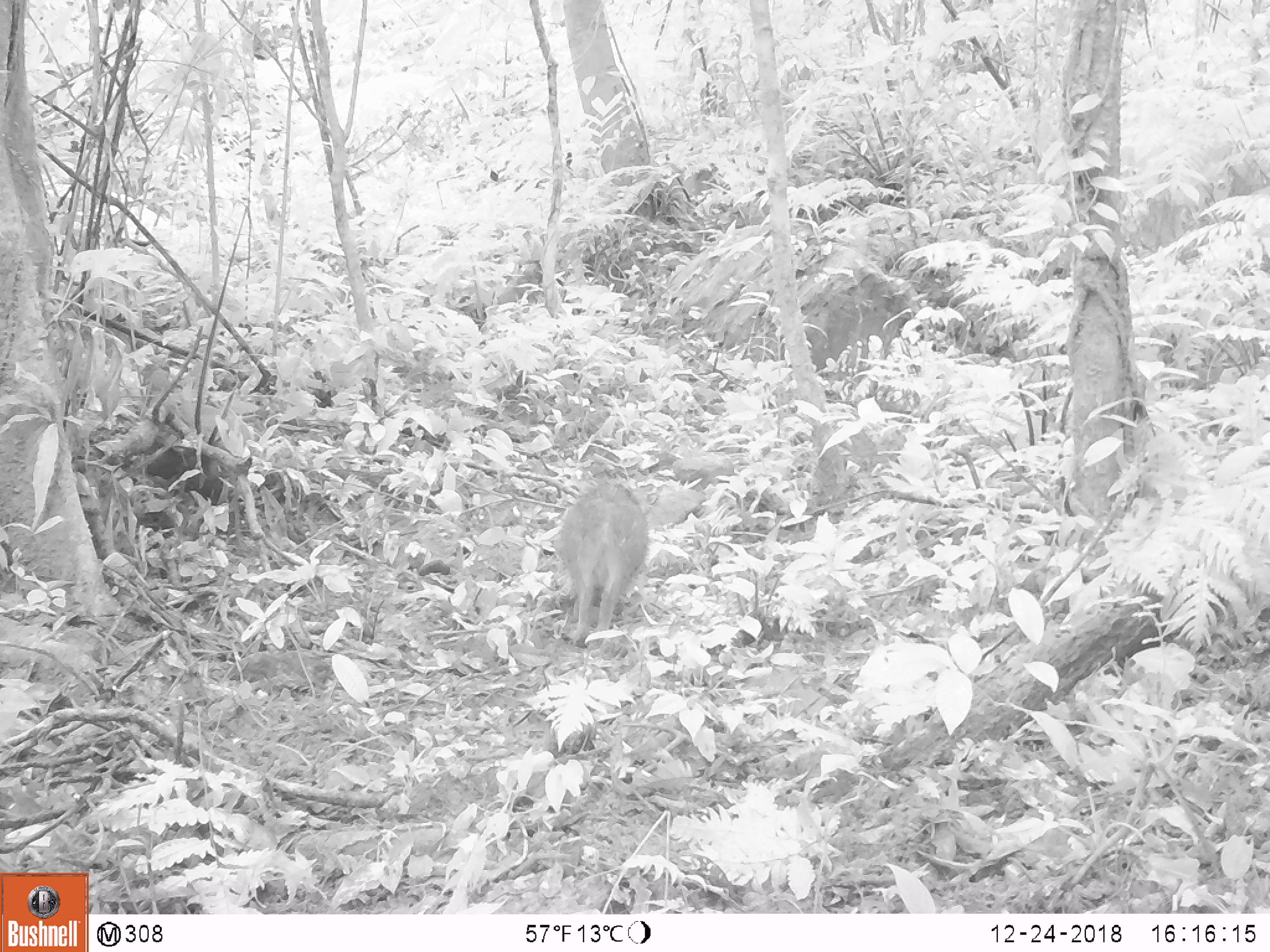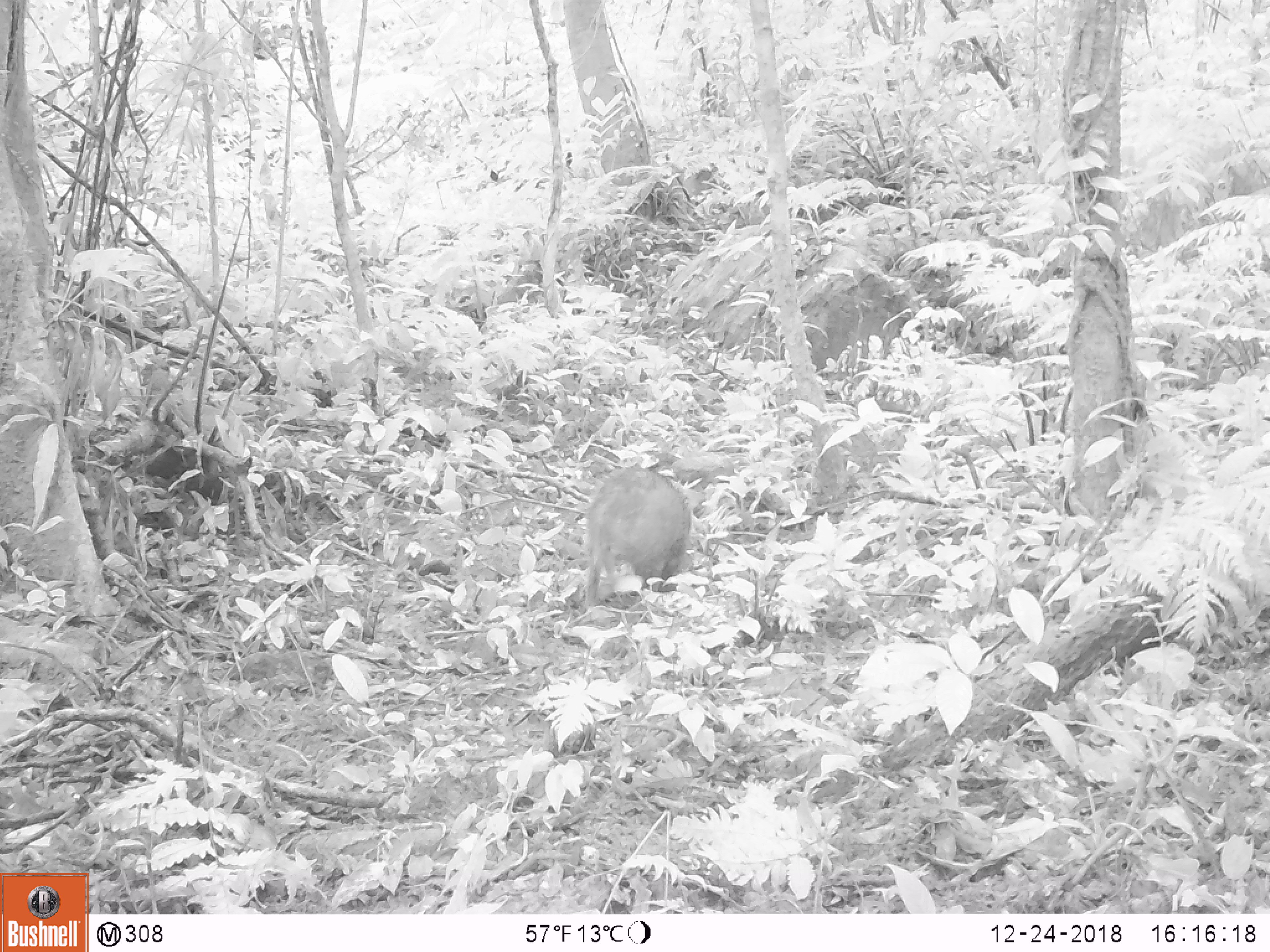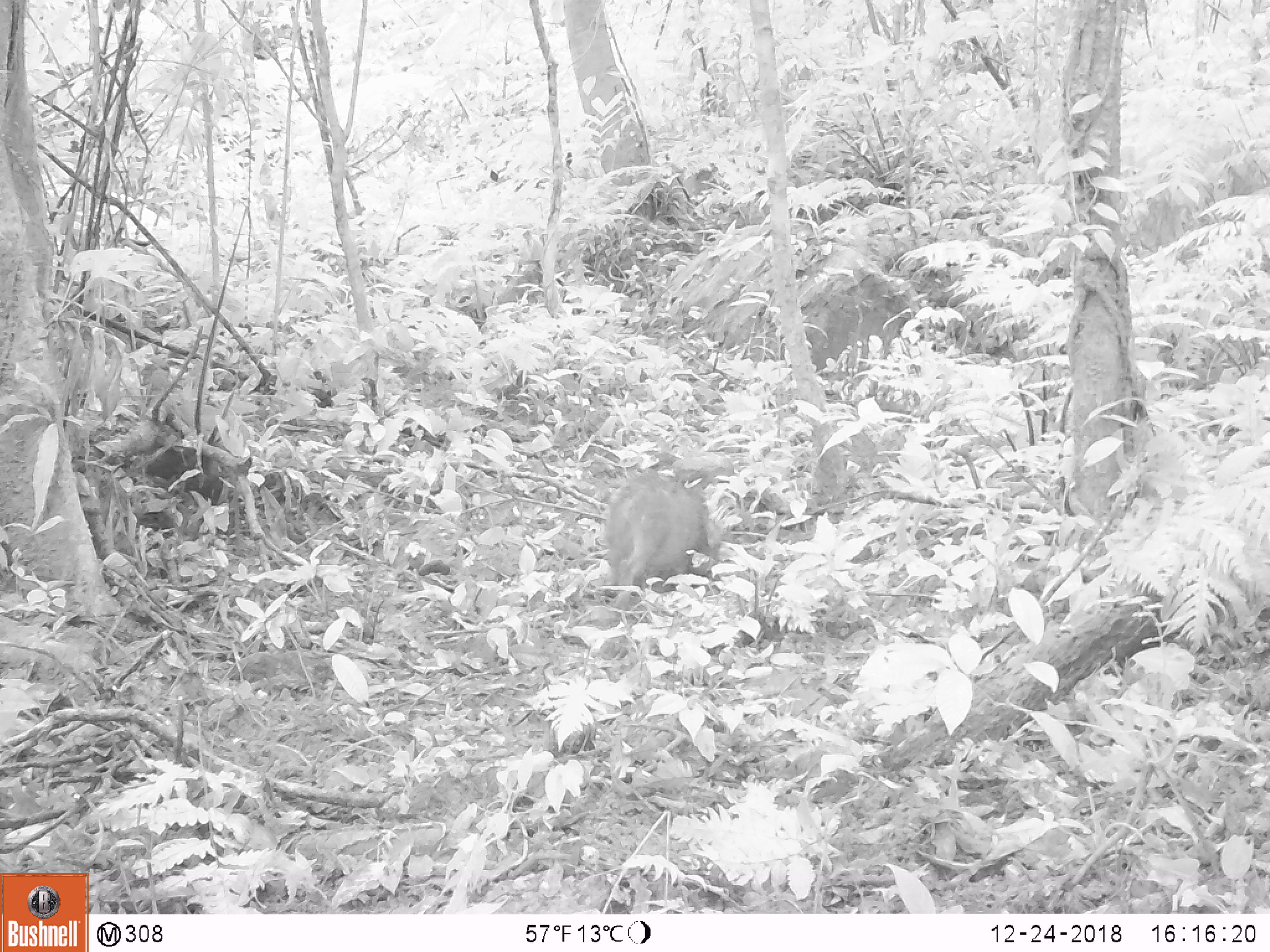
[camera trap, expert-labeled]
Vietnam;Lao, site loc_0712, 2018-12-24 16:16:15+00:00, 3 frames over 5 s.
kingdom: Animalia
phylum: Chordata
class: Mammalia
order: Artiodactyla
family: Suidae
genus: Sus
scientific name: Sus scrofa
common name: eurasian wild pig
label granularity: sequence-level